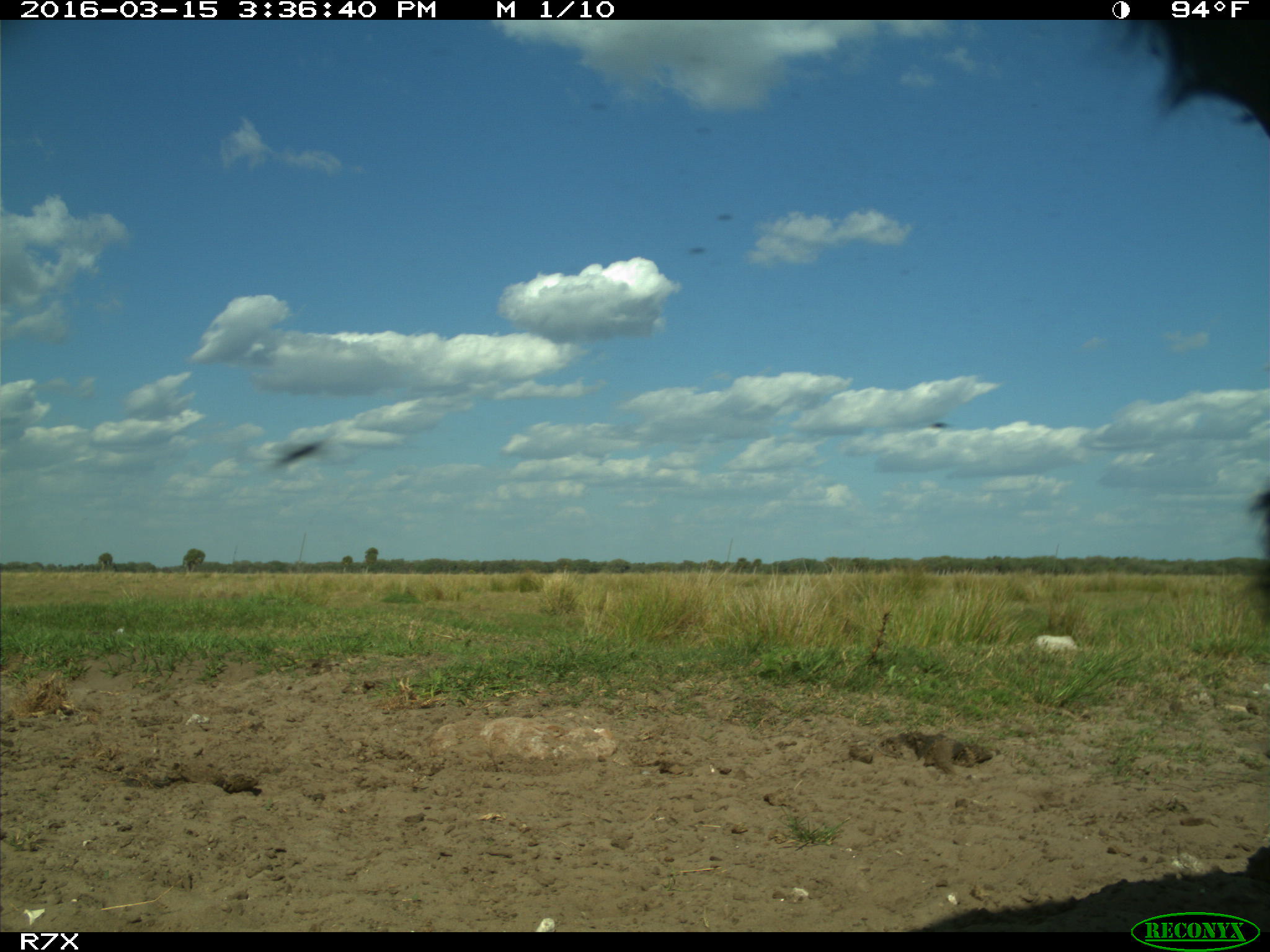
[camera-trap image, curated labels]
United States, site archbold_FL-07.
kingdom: Animalia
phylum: Chordata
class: Mammalia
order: Artiodactyla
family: Bovidae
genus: Bos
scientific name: Bos taurus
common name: domestic cow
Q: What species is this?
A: Bos taurus (domestic cow).